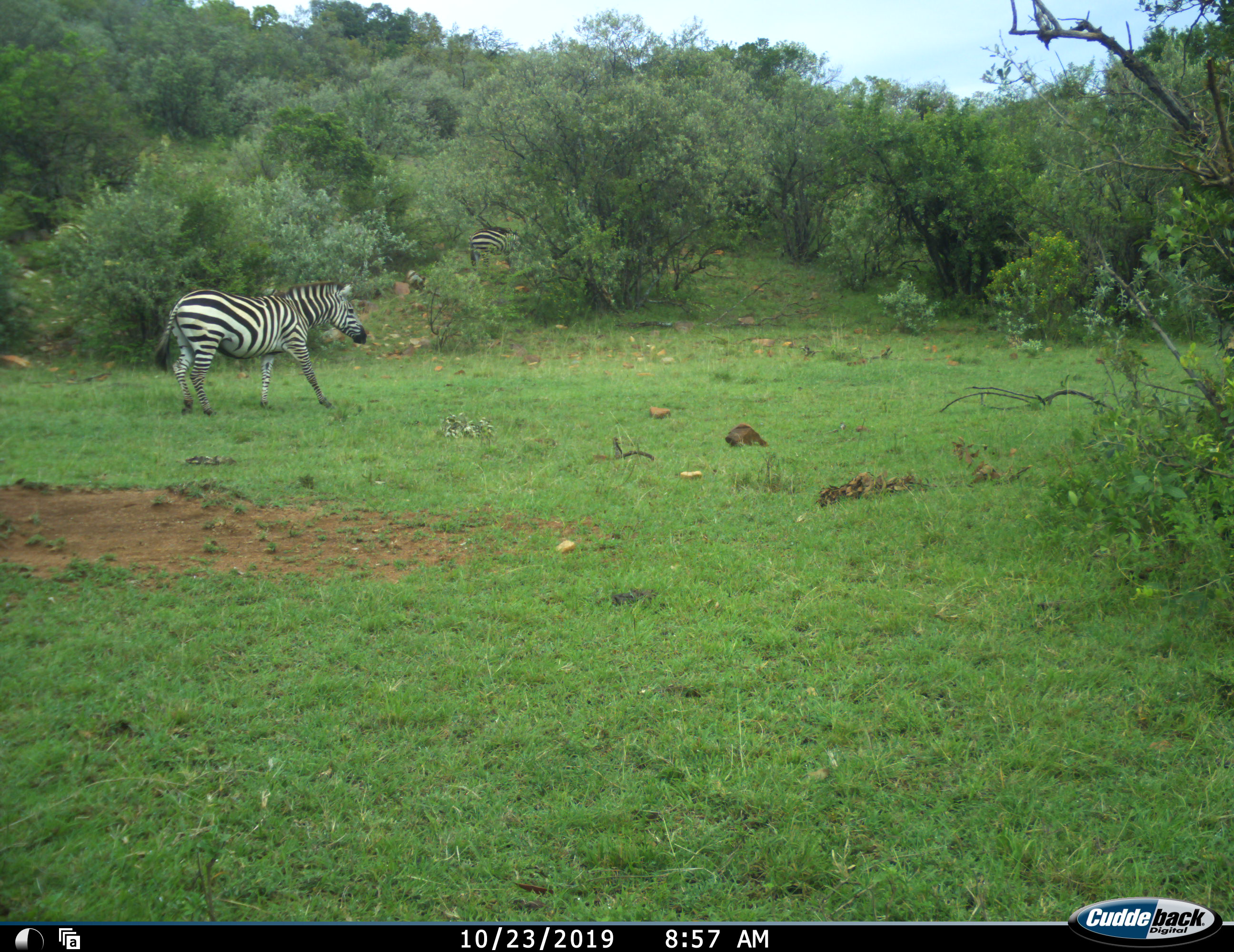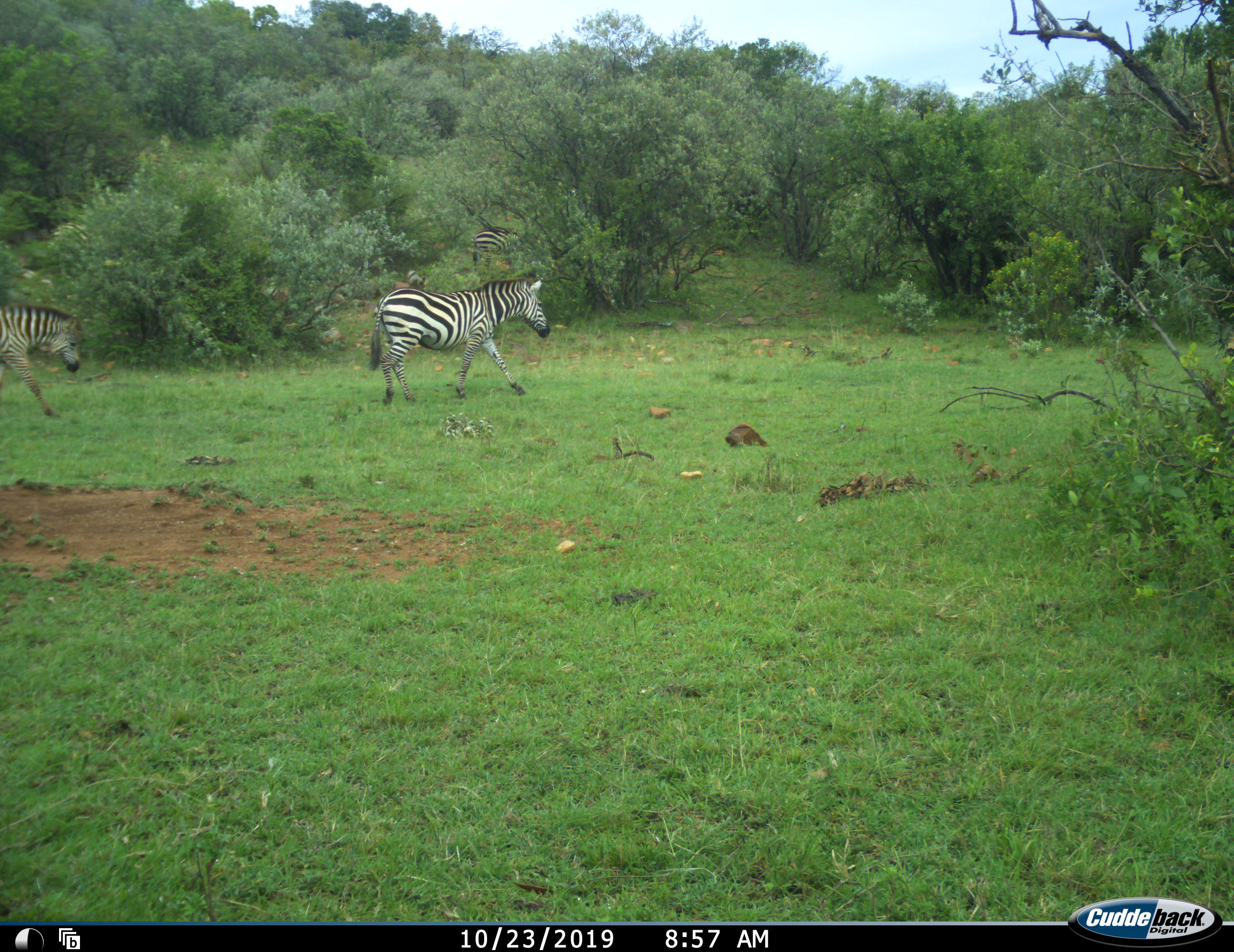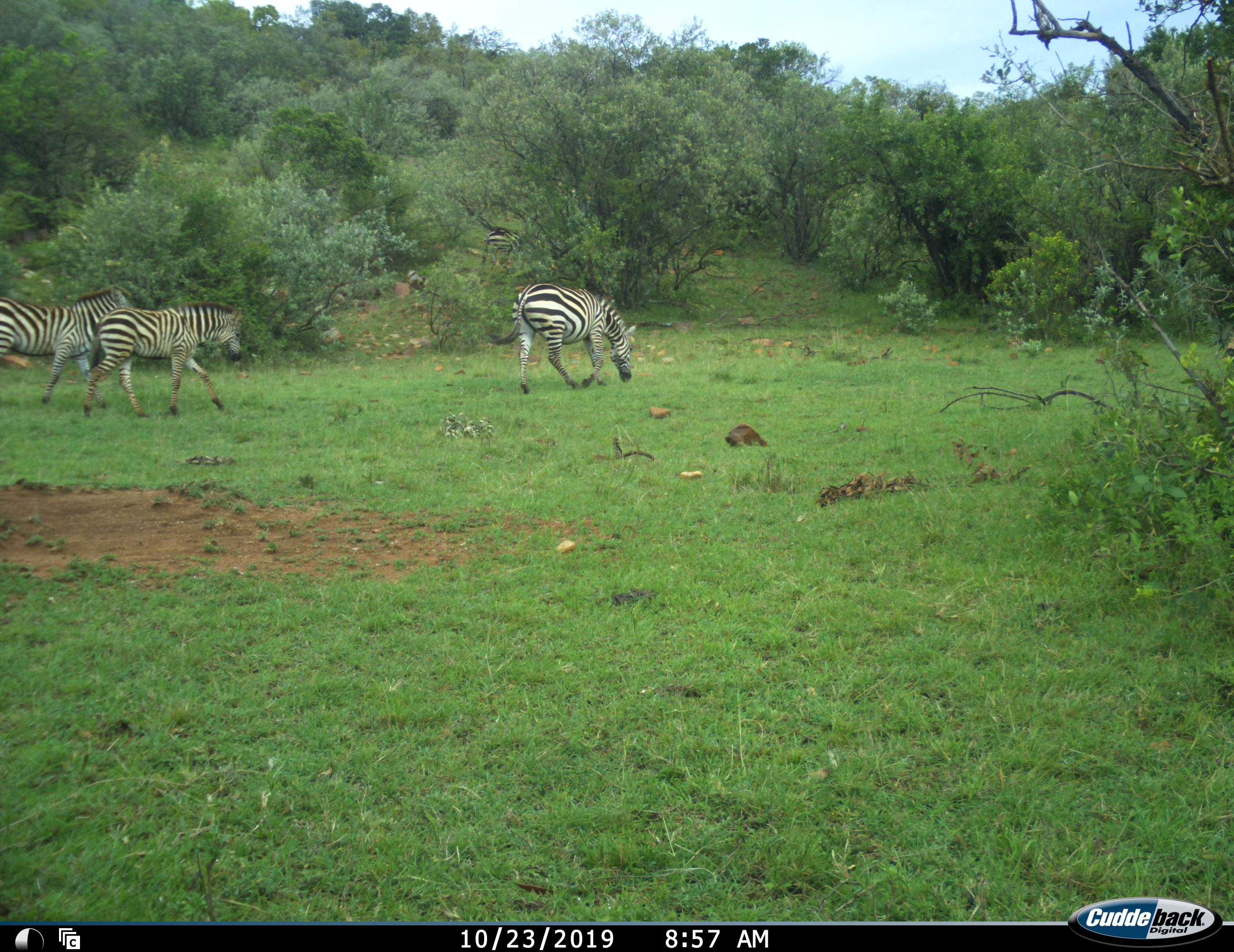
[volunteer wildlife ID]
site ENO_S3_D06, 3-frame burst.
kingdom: Animalia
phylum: Chordata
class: Mammalia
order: Perissodactyla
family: Equidae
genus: Equus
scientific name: Equus quagga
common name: plains zebra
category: zebraplains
Zebraplains (plains zebra) (Equus quagga), count 3. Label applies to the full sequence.